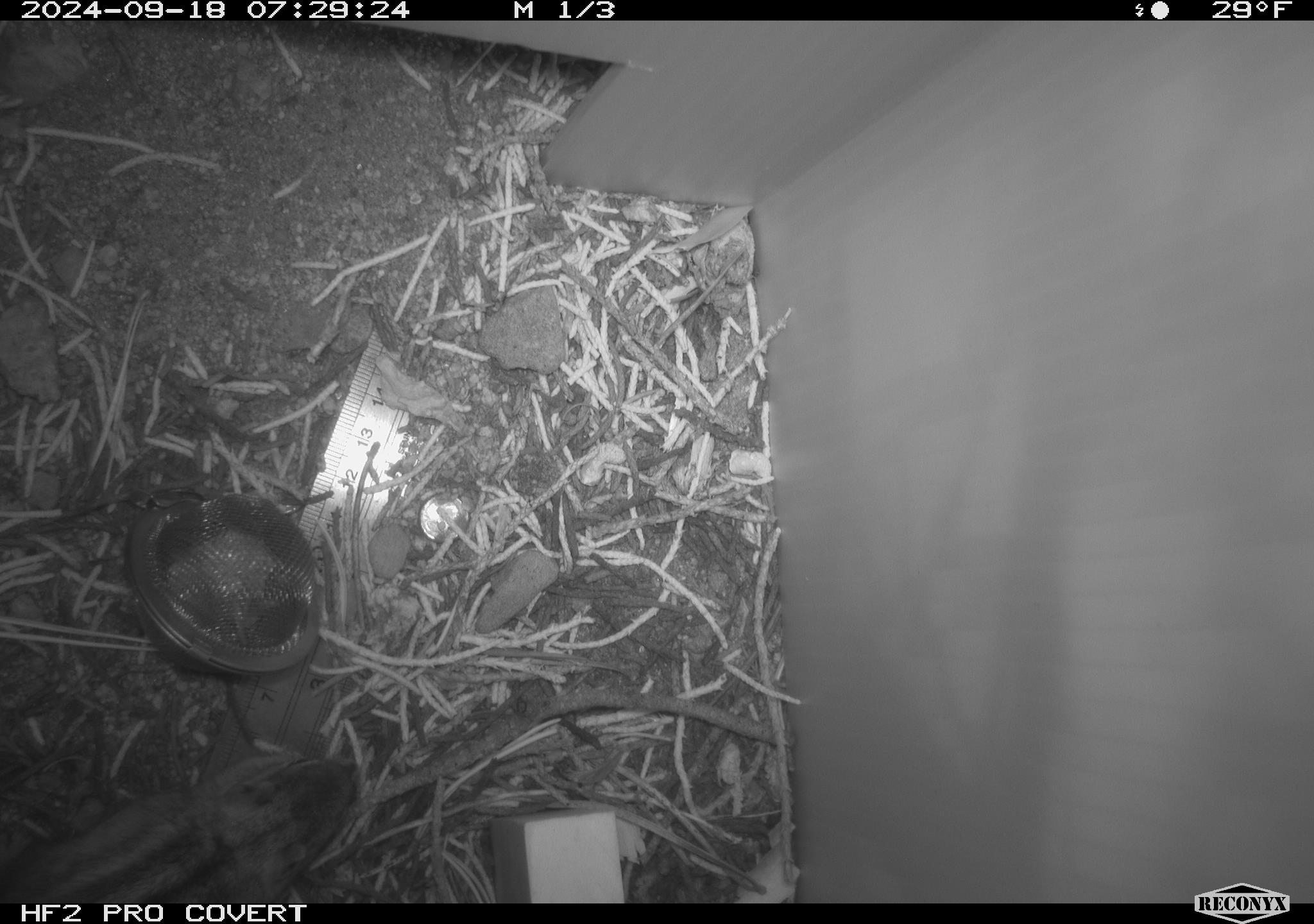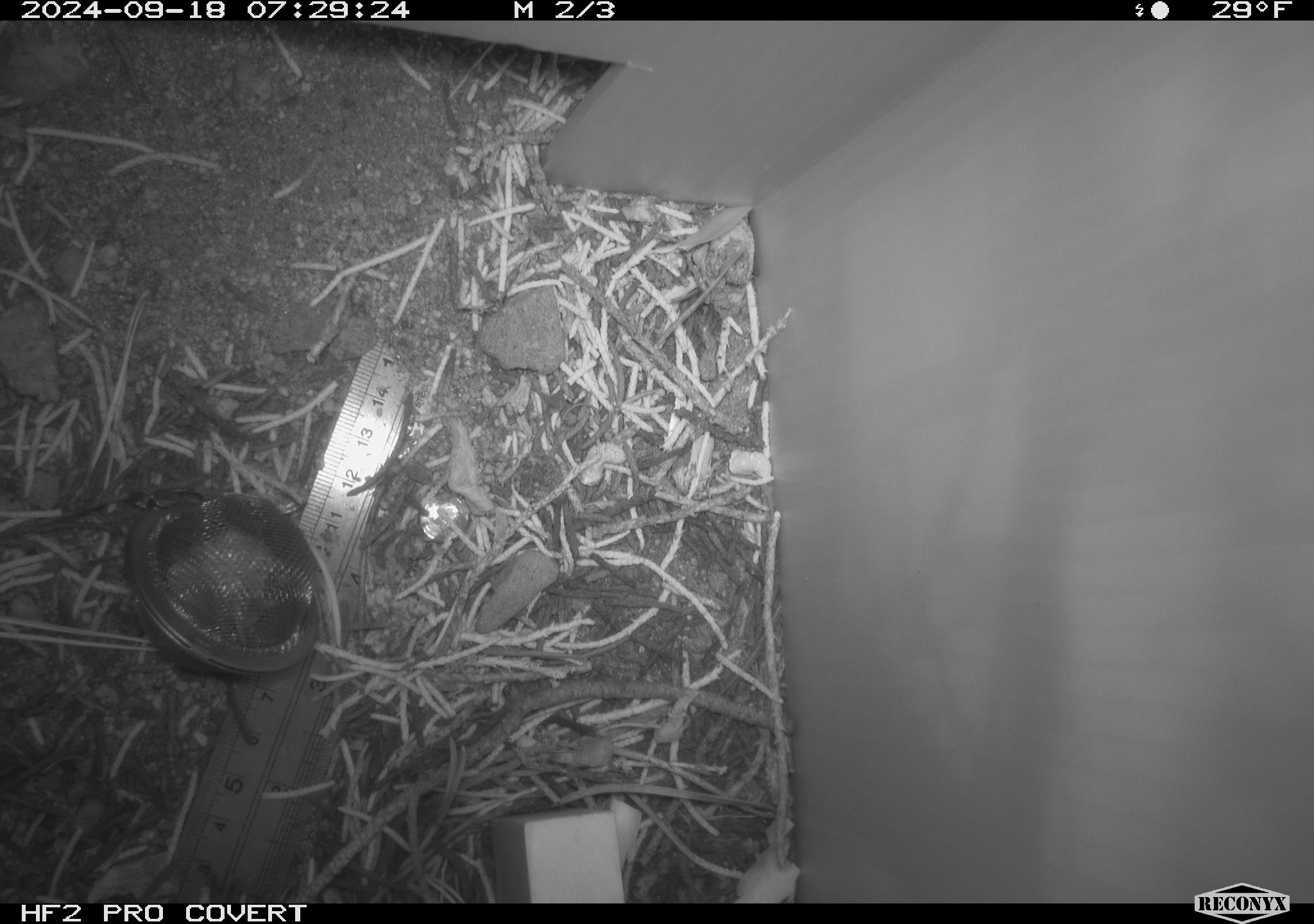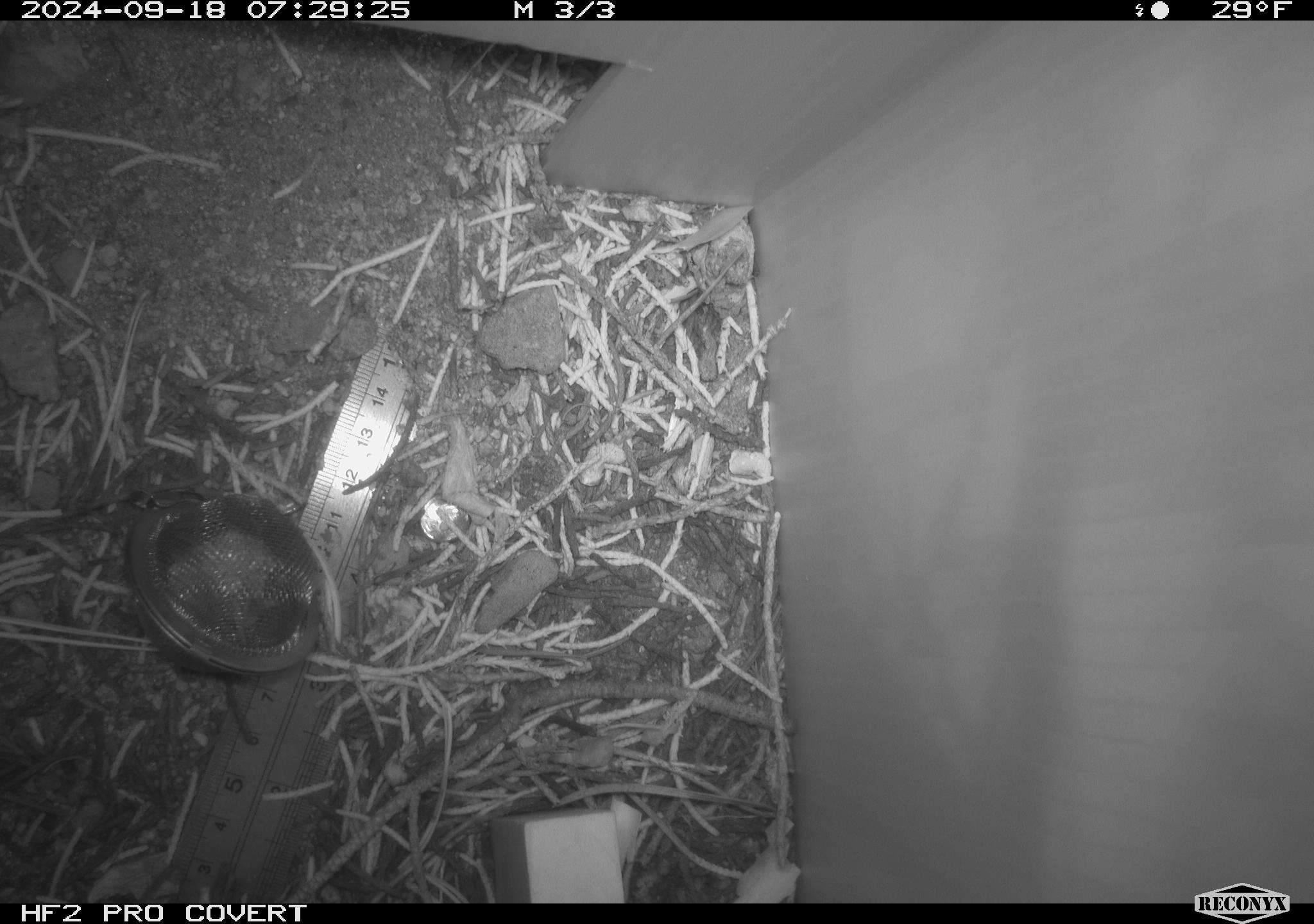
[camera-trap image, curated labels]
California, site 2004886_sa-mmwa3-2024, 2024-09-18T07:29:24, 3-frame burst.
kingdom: Animalia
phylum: Chordata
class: Mammalia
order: Rodentia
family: Sciuridae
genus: Neotamias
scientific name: Neotamias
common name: western chipmunks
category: neotamias species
Neotamias species (western chipmunks) (Neotamias).